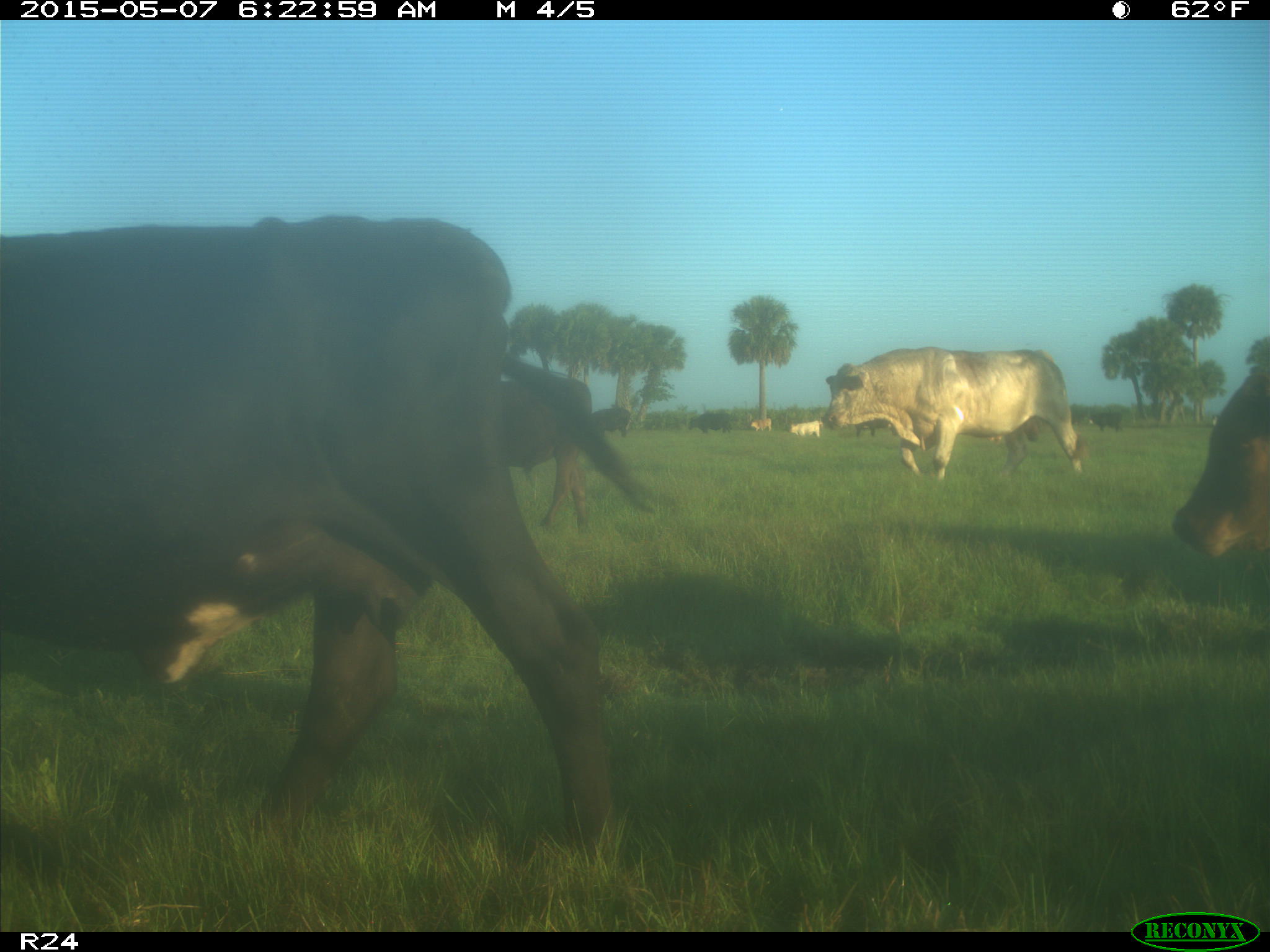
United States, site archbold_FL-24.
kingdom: Animalia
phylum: Chordata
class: Mammalia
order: Artiodactyla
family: Bovidae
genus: Bos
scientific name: Bos taurus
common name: domestic cow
Bos taurus (domestic cow).